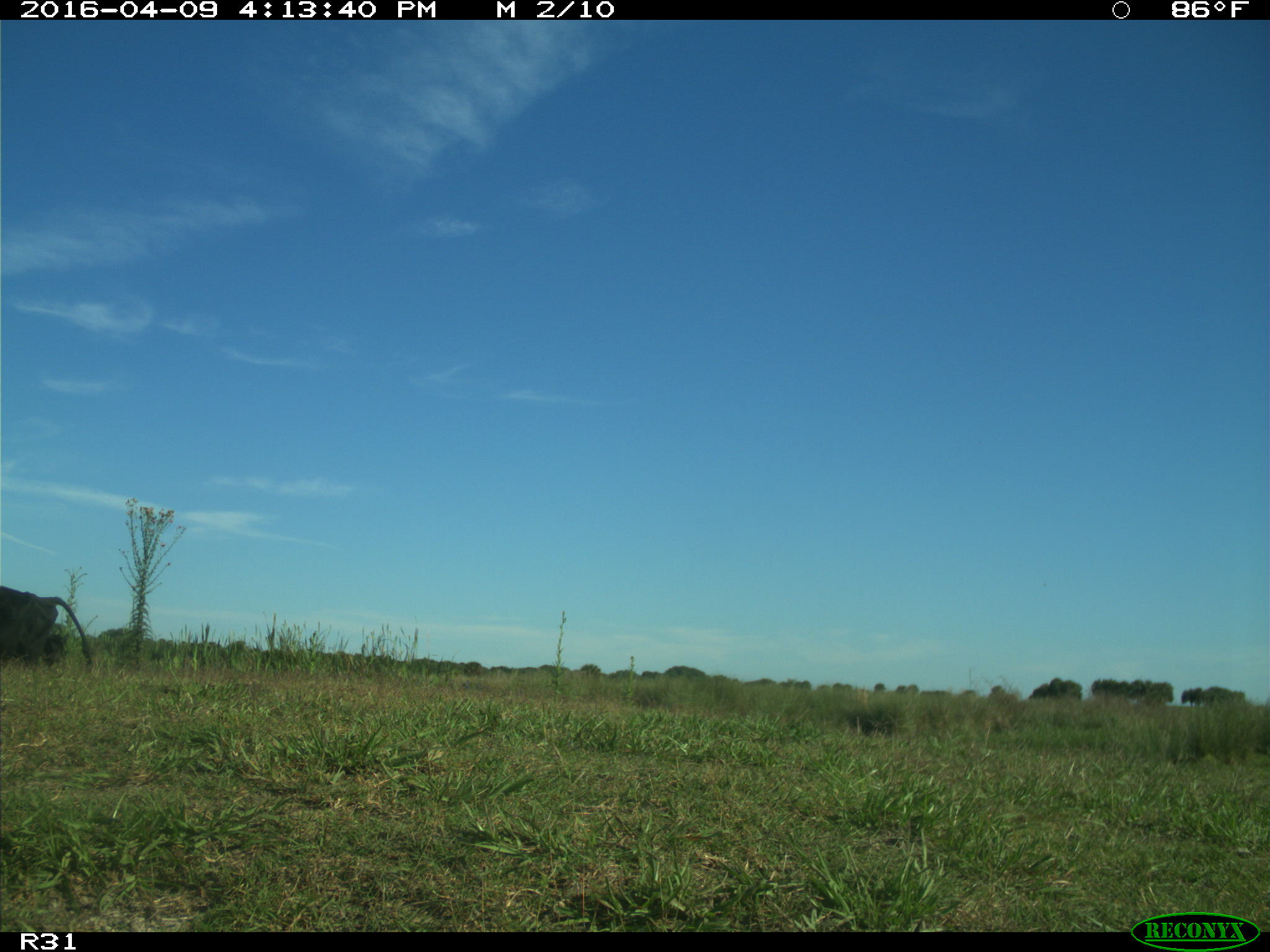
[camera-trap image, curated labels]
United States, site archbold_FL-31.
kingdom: Animalia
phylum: Chordata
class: Mammalia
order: Artiodactyla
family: Bovidae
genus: Bos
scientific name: Bos taurus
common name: domestic cow